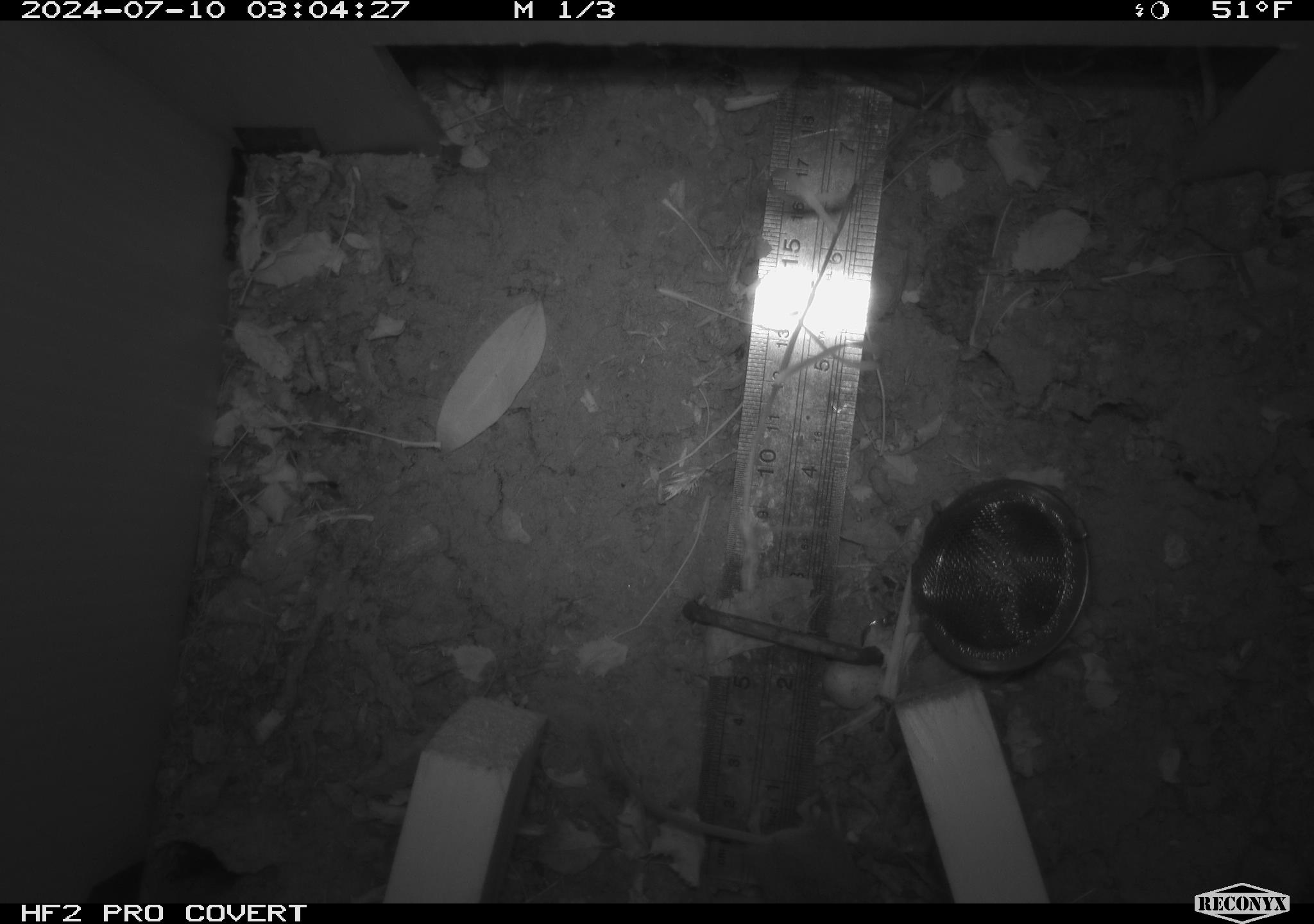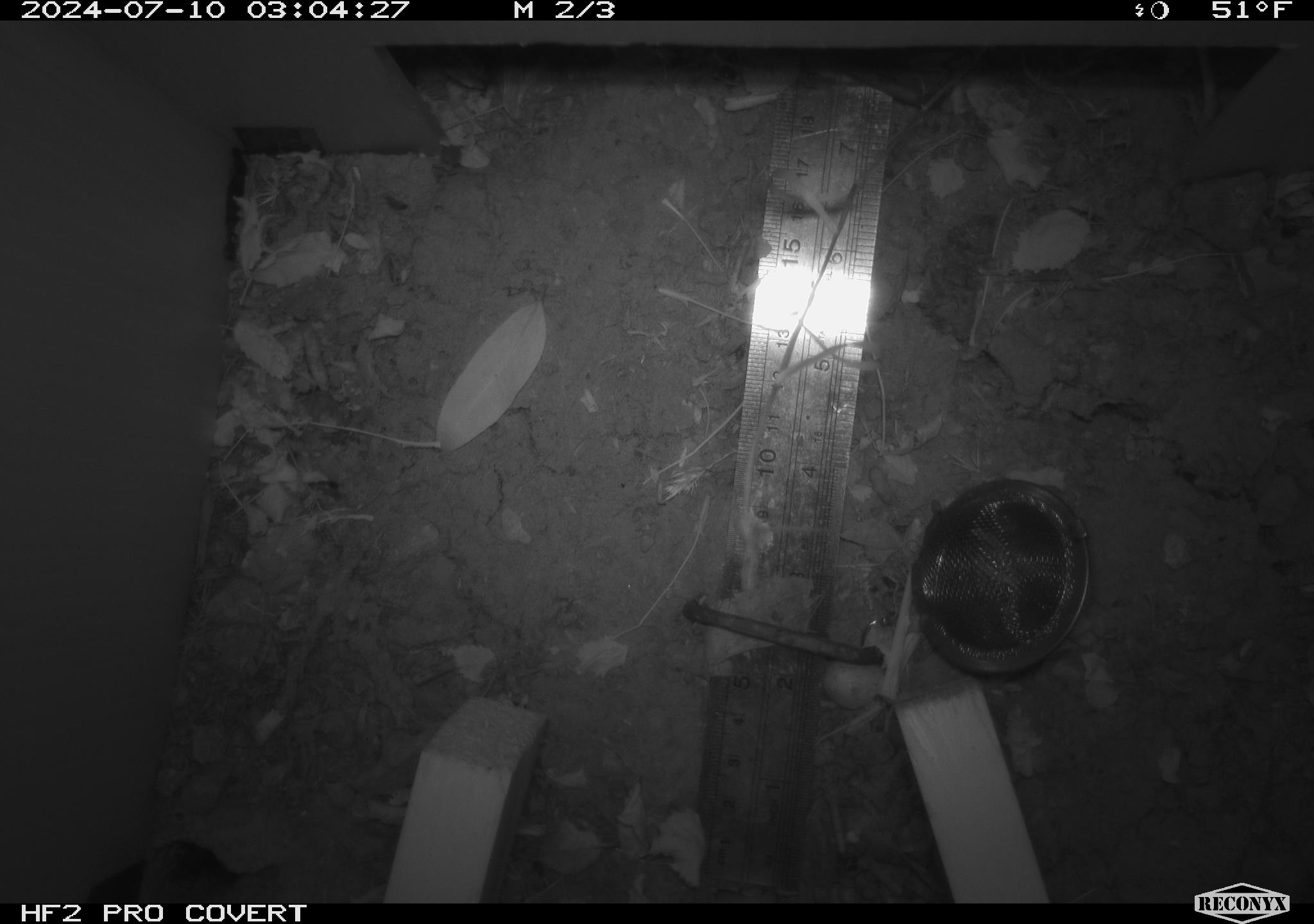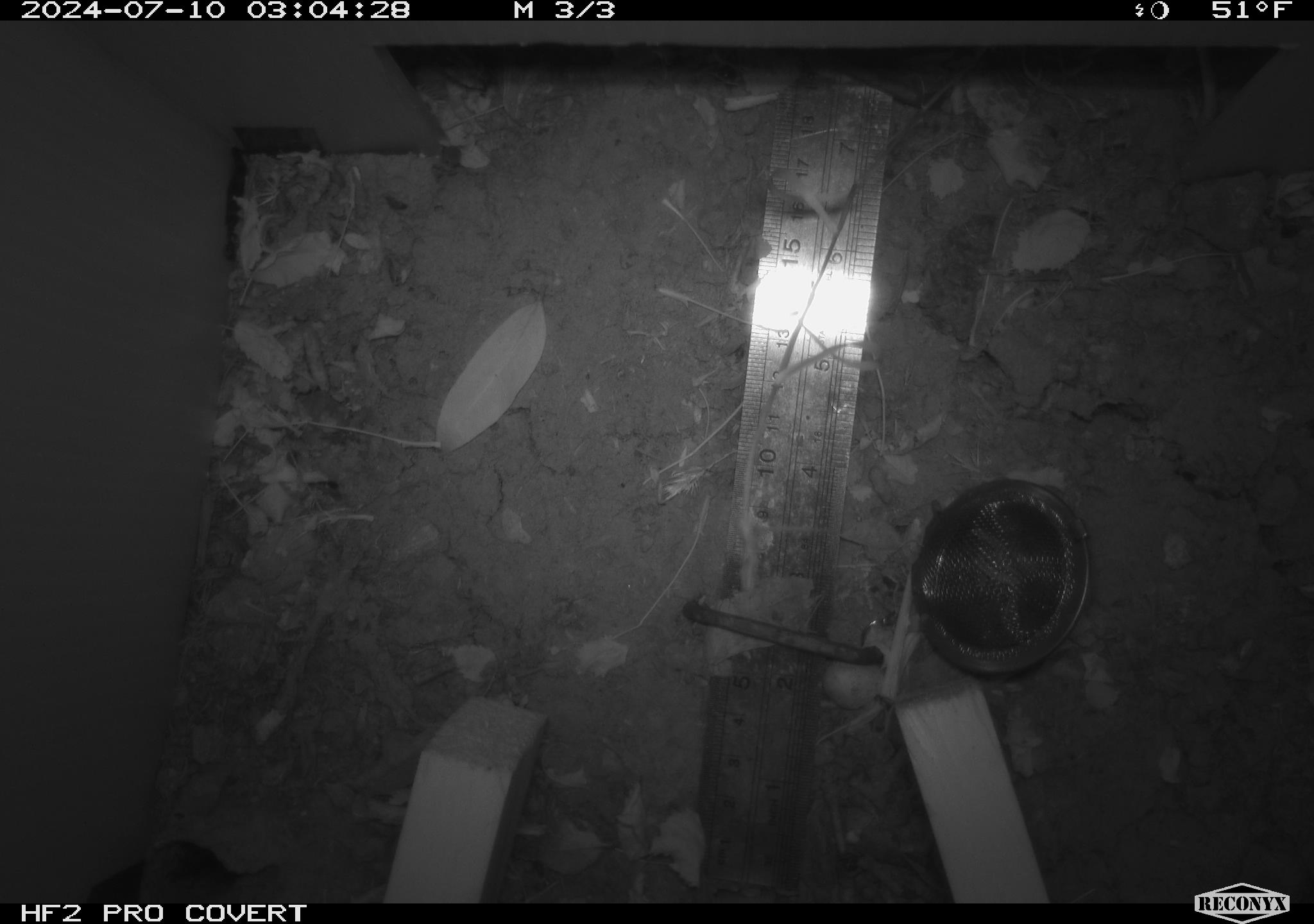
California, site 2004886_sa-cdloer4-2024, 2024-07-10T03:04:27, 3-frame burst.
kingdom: Animalia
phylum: Chordata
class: Mammalia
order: Rodentia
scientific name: Rodentia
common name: rodent